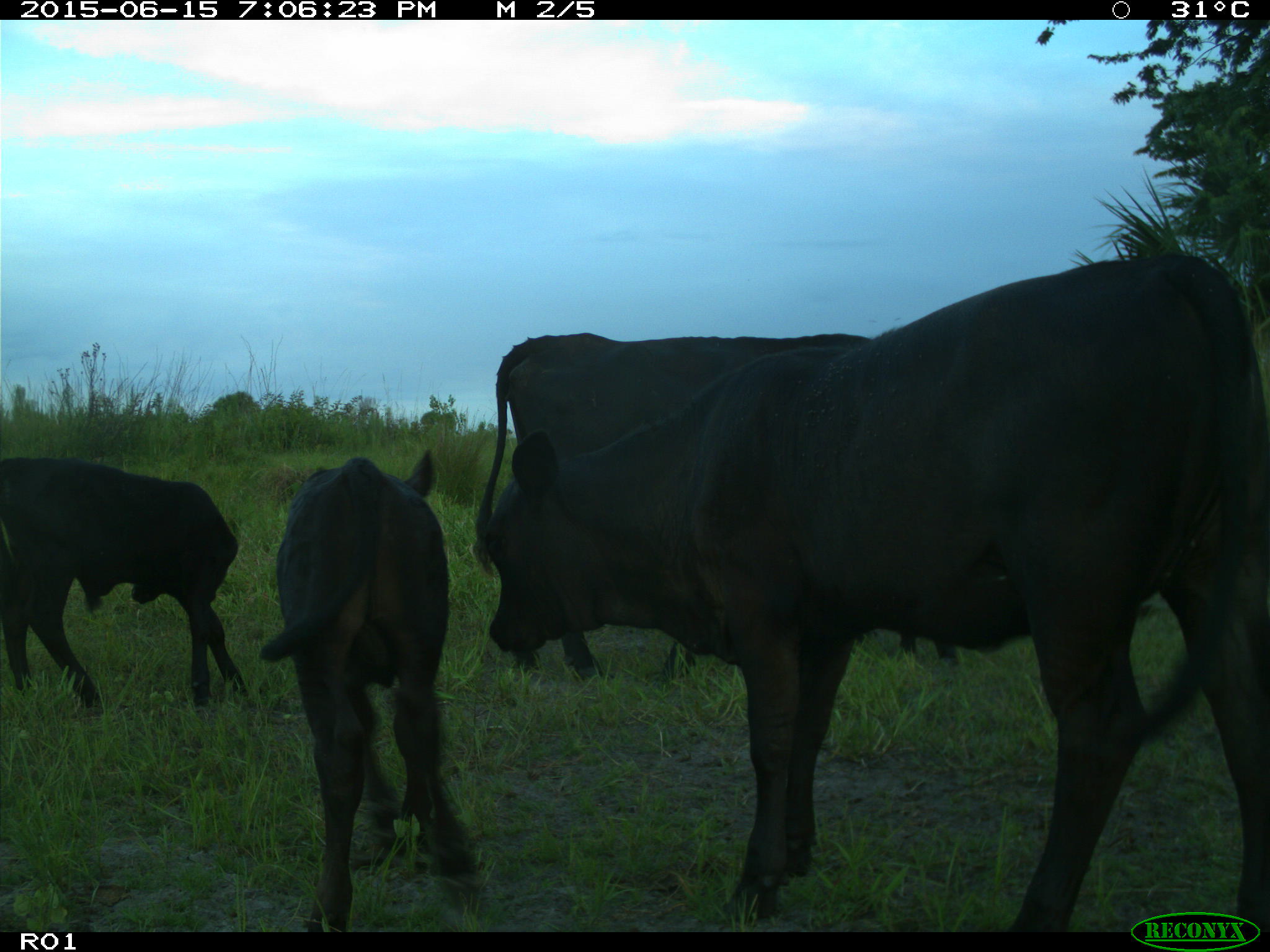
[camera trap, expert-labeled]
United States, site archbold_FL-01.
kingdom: Animalia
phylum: Chordata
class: Mammalia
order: Artiodactyla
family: Bovidae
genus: Bos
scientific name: Bos taurus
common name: domestic cow